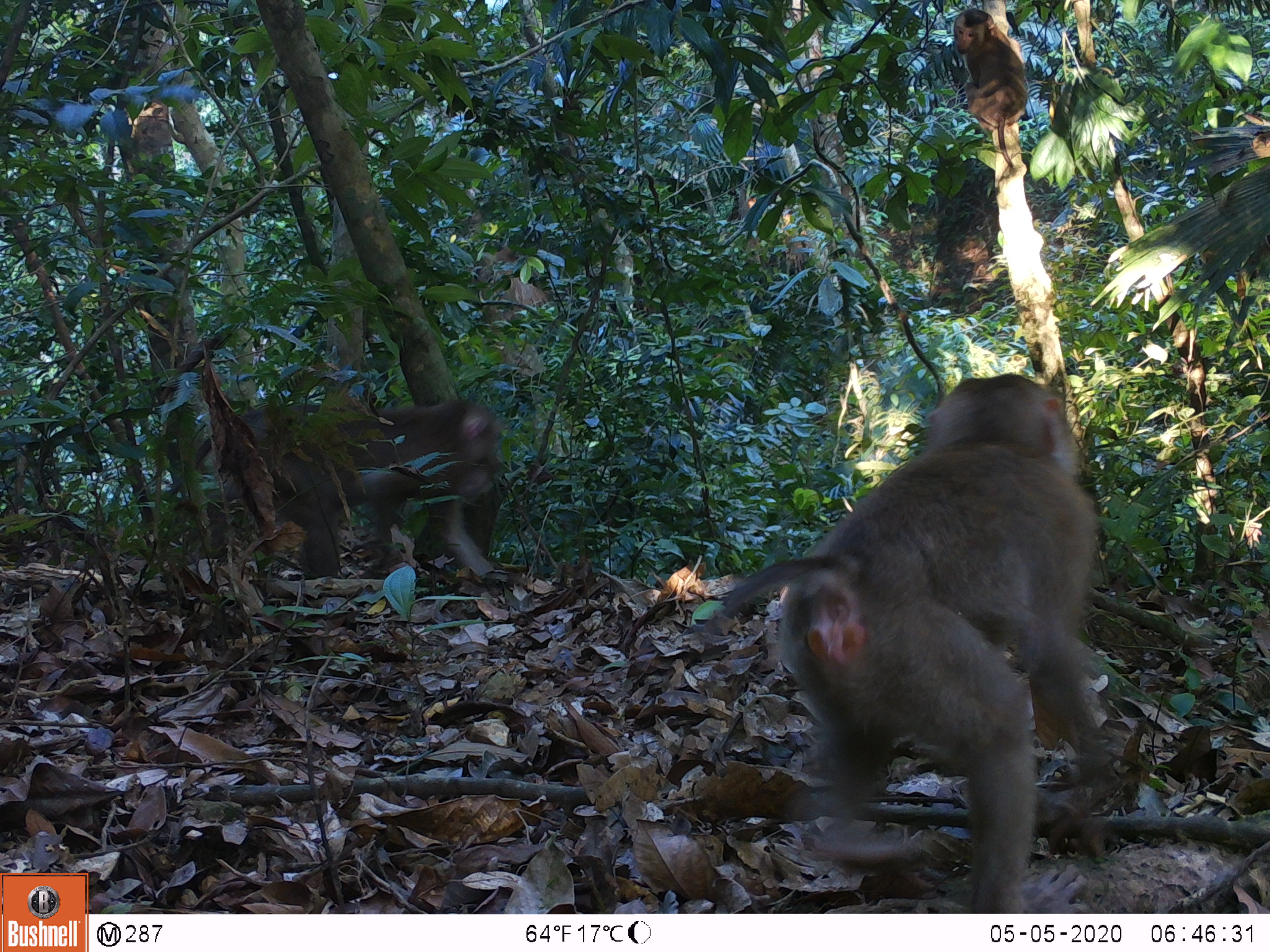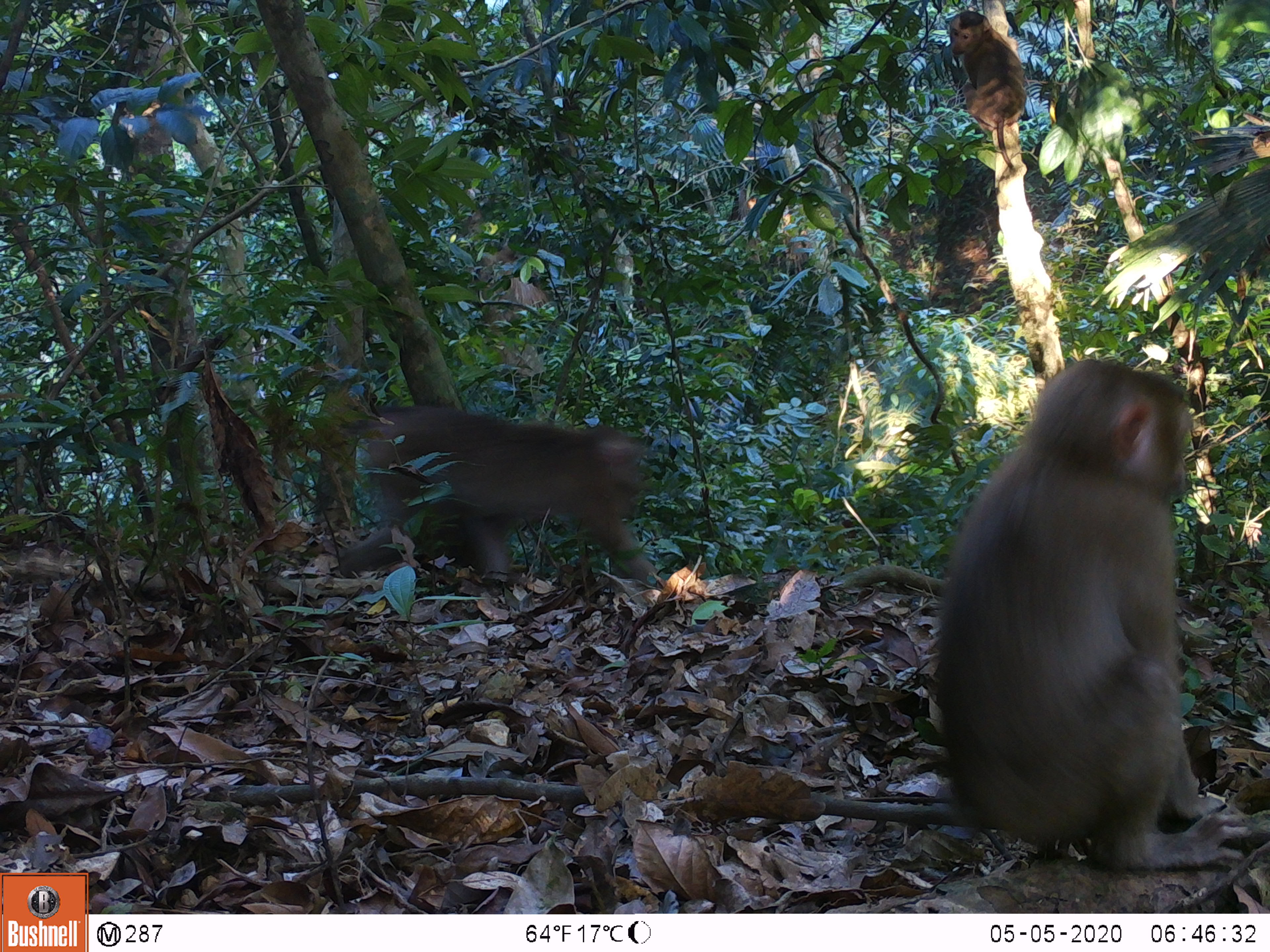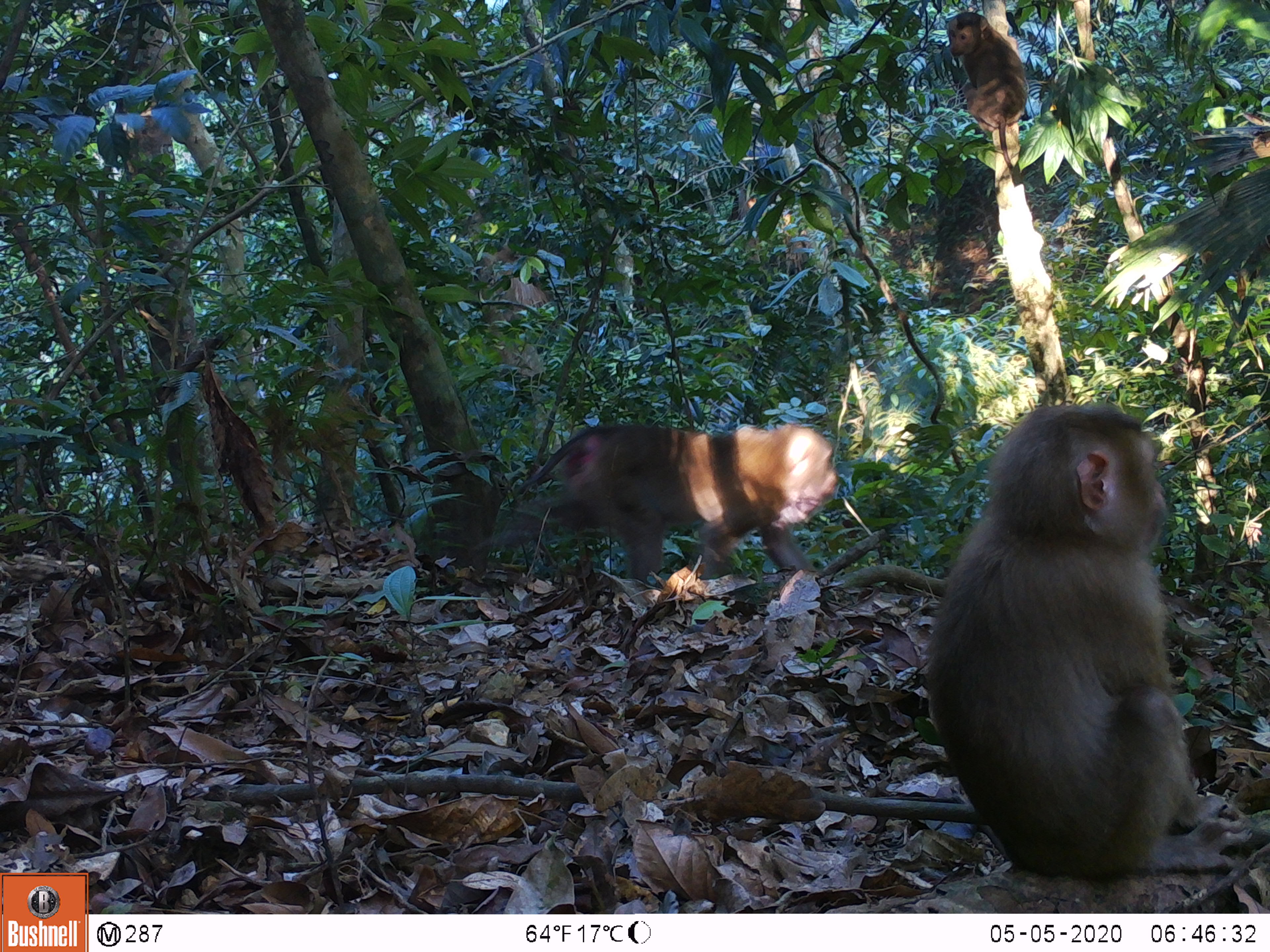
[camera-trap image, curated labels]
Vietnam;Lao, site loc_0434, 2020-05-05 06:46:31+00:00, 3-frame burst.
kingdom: Animalia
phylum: Chordata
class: Mammalia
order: Primates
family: Cercopithecidae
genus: Macaca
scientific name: Macaca nemestrina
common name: pig-tailed macaque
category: pig tailed macaque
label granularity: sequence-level